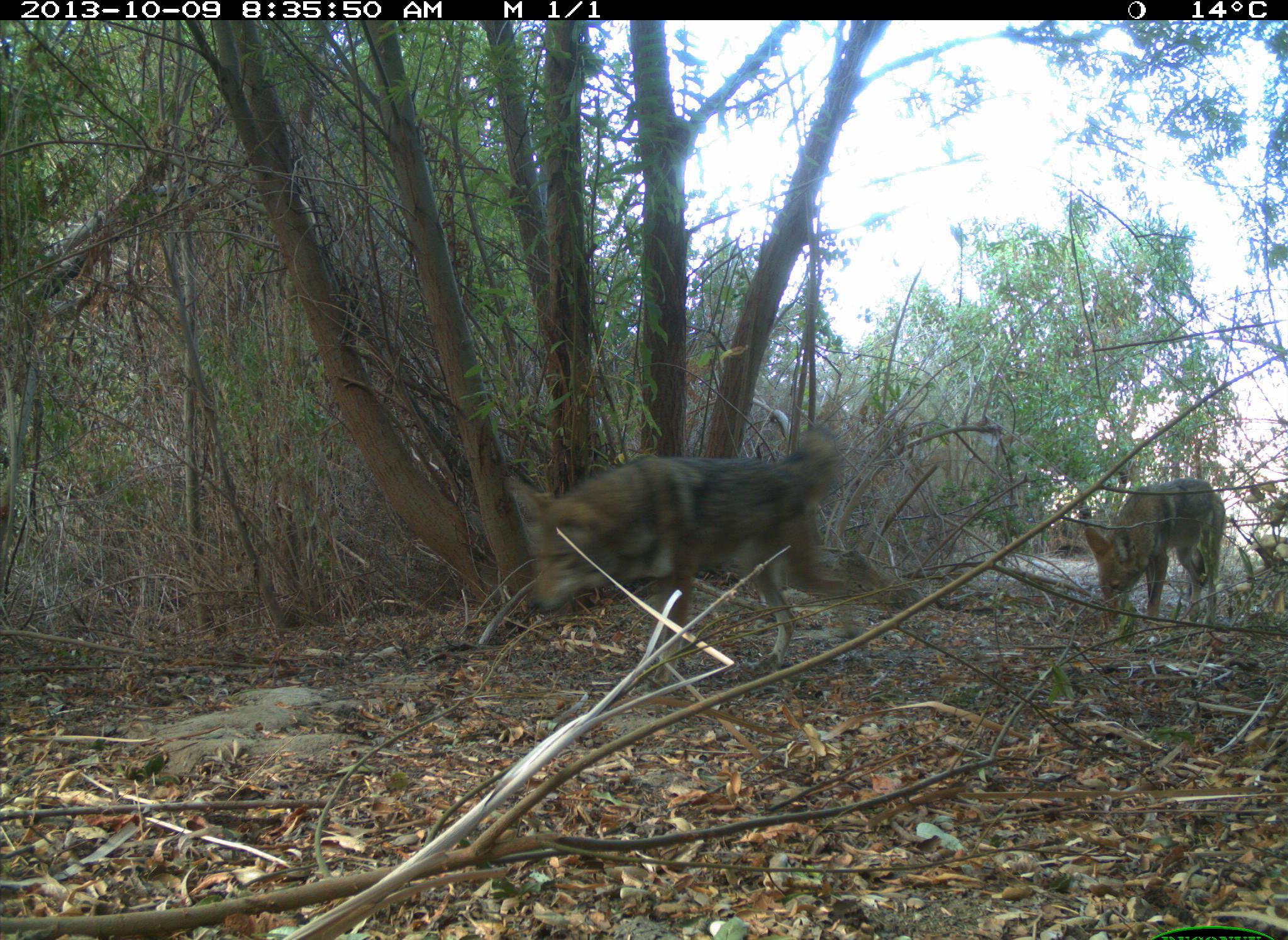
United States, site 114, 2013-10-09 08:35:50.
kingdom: Animalia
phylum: Chordata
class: Mammalia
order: Carnivora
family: Canidae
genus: Canis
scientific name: Canis latrans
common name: coyote